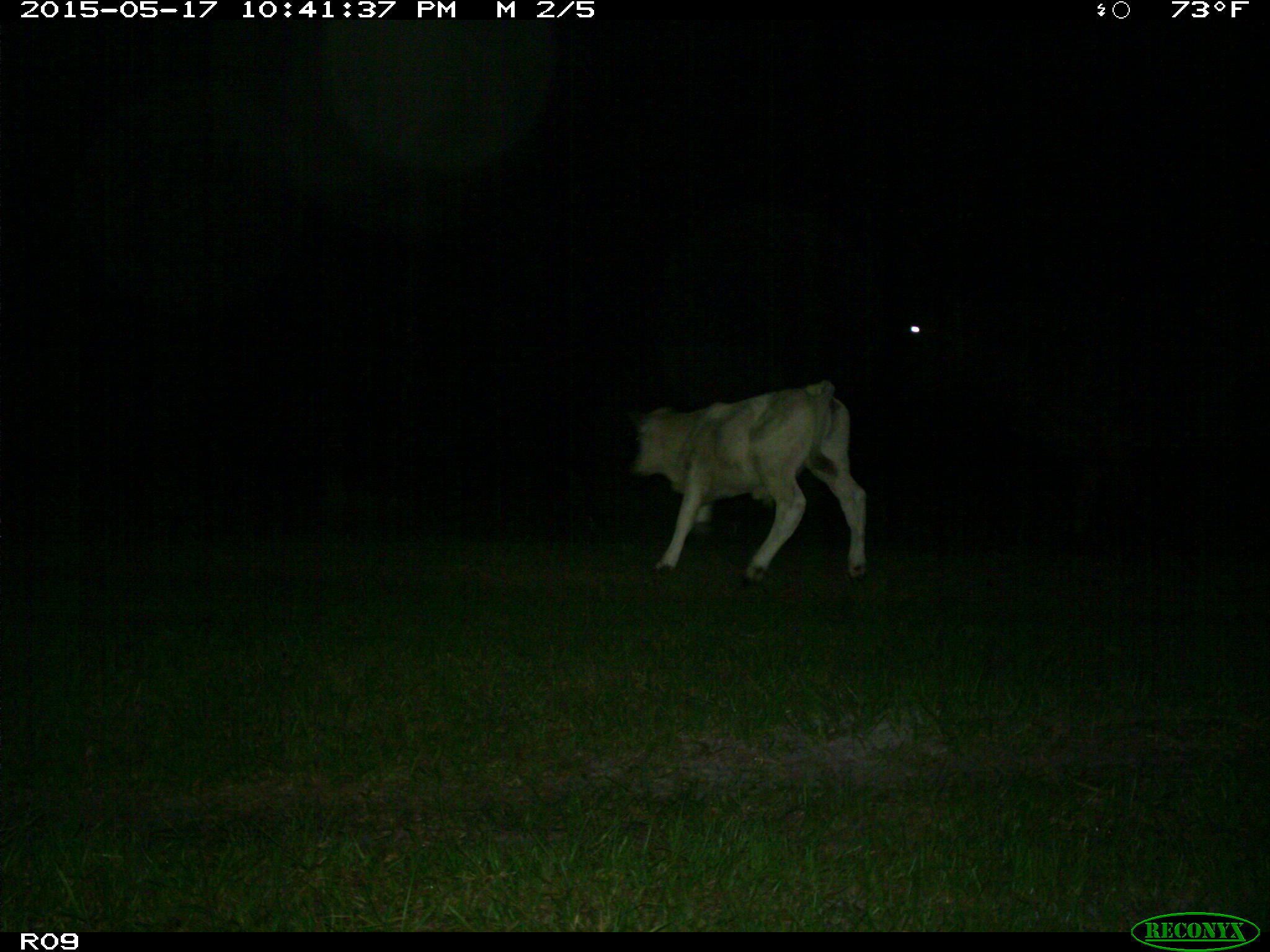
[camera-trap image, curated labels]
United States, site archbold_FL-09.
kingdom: Animalia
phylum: Chordata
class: Mammalia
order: Artiodactyla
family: Bovidae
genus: Bos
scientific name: Bos taurus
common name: domestic cow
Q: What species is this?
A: Bos taurus (domestic cow).